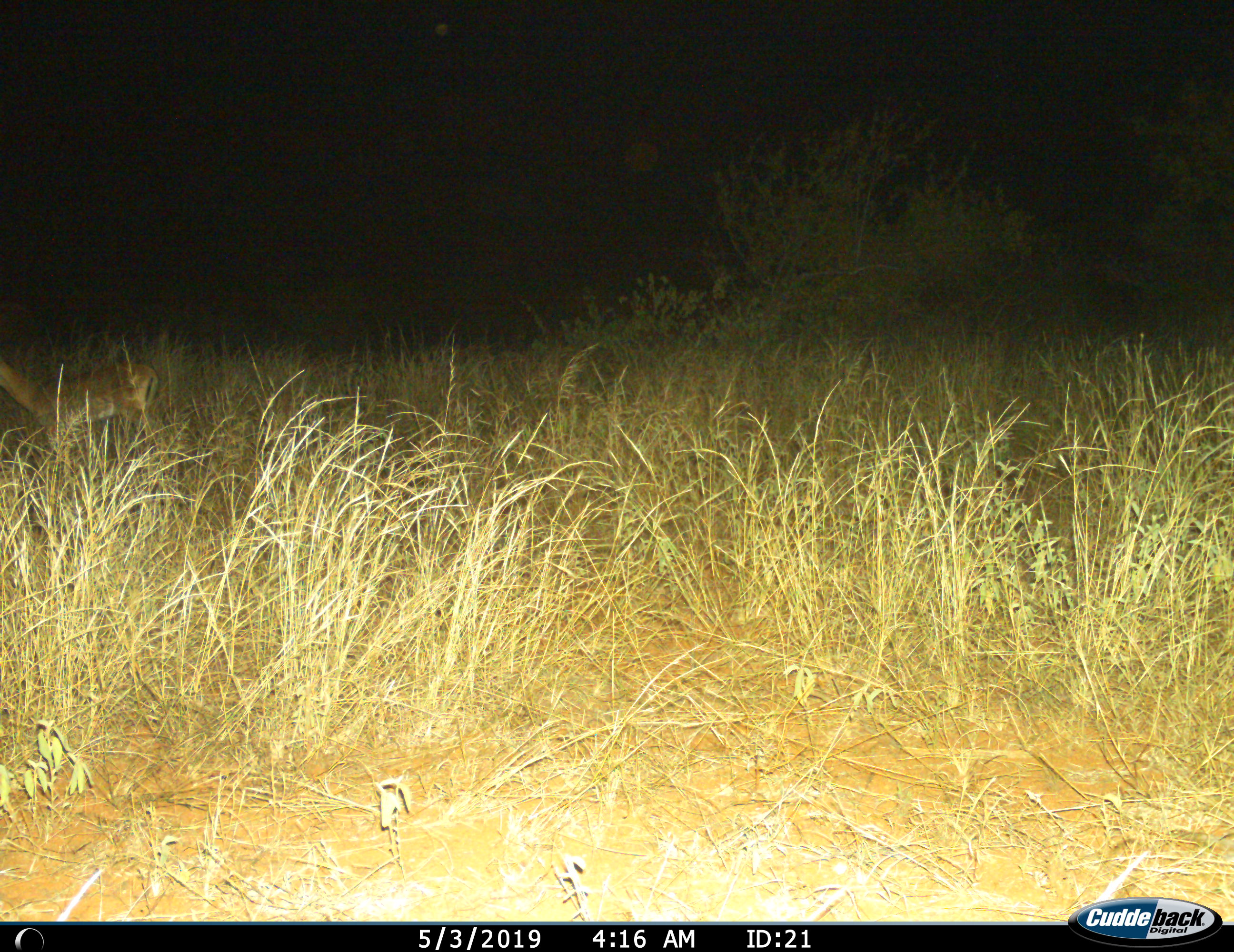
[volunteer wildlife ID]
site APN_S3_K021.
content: unidentified animal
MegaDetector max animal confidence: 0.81